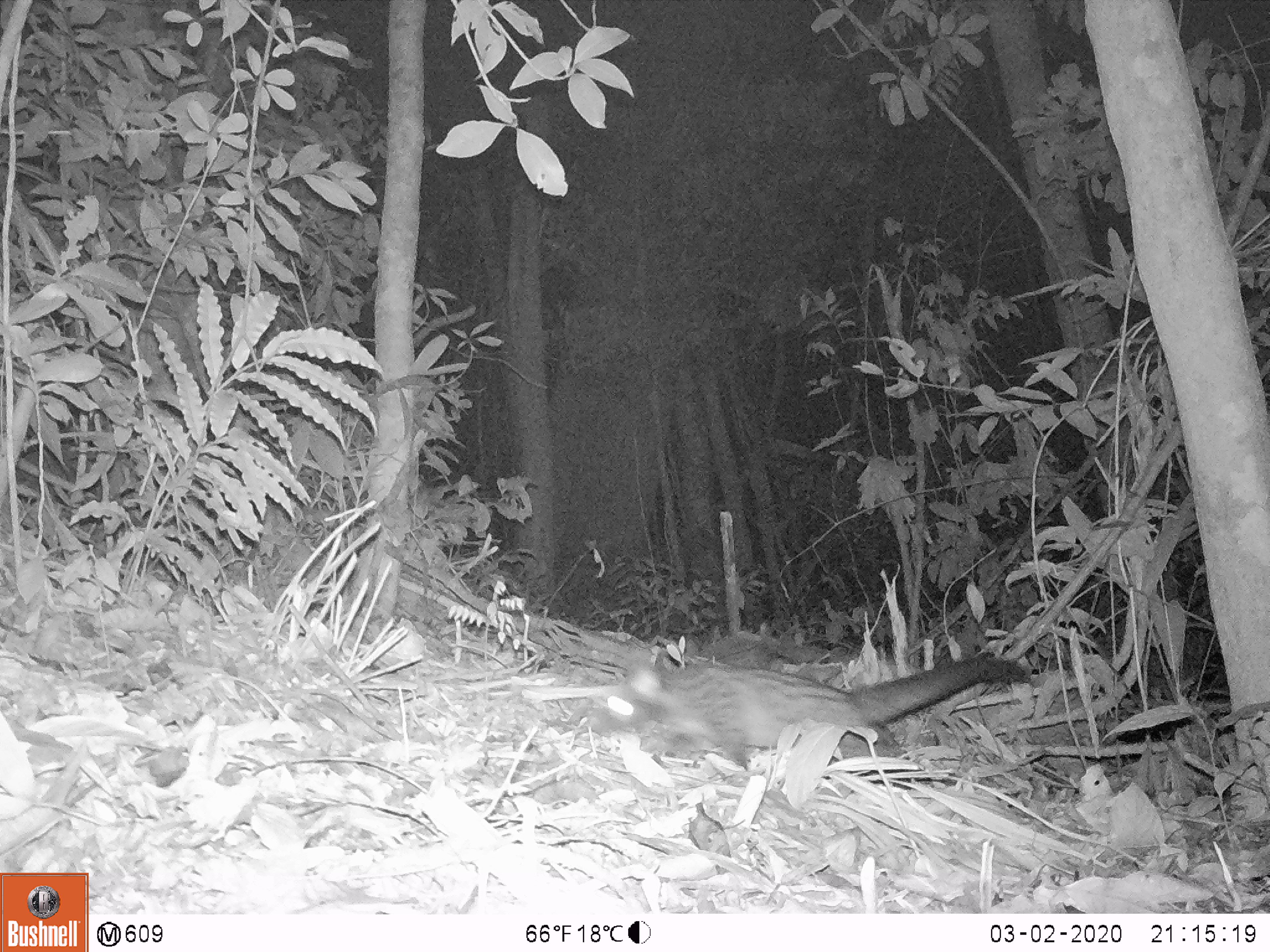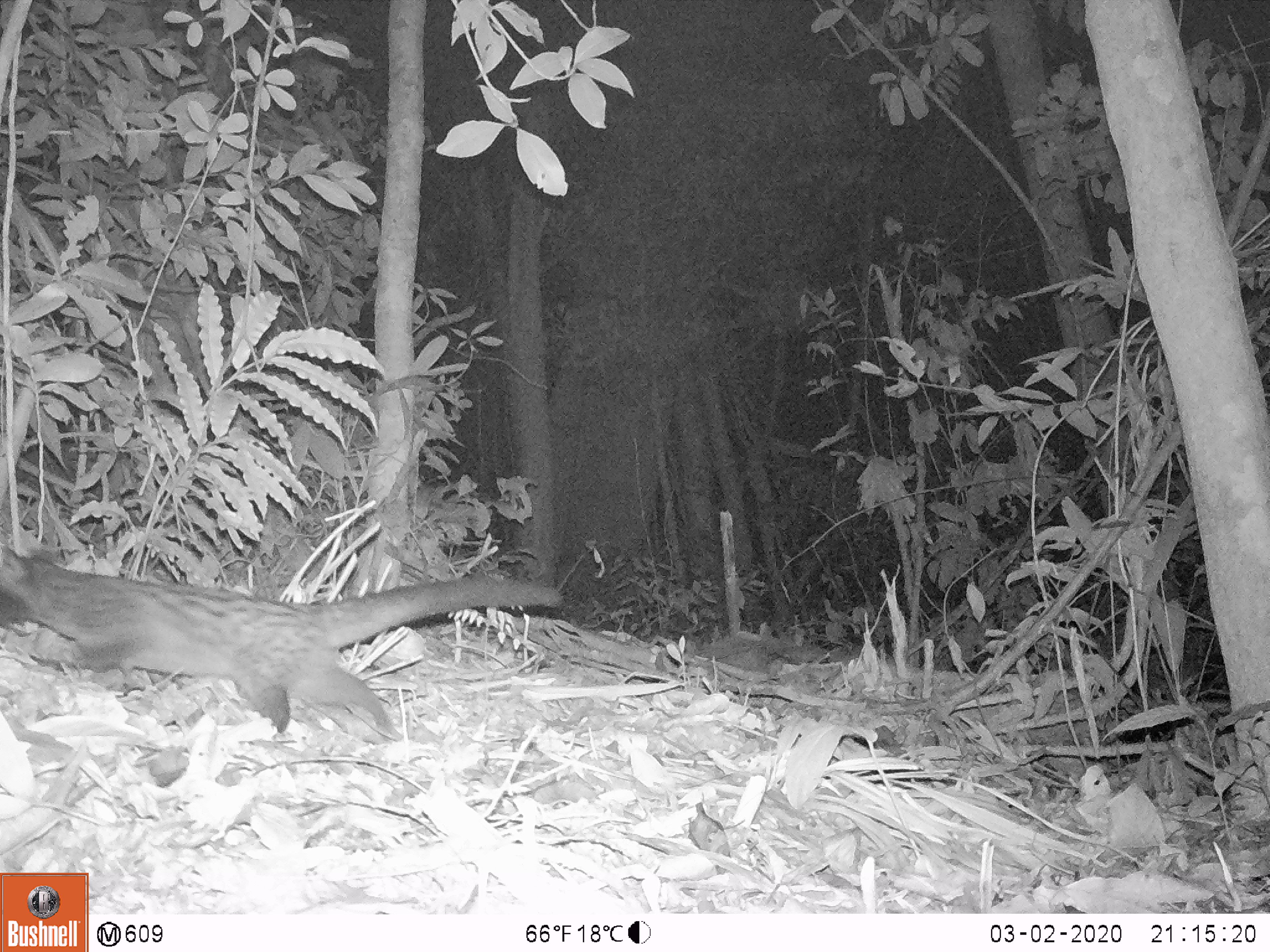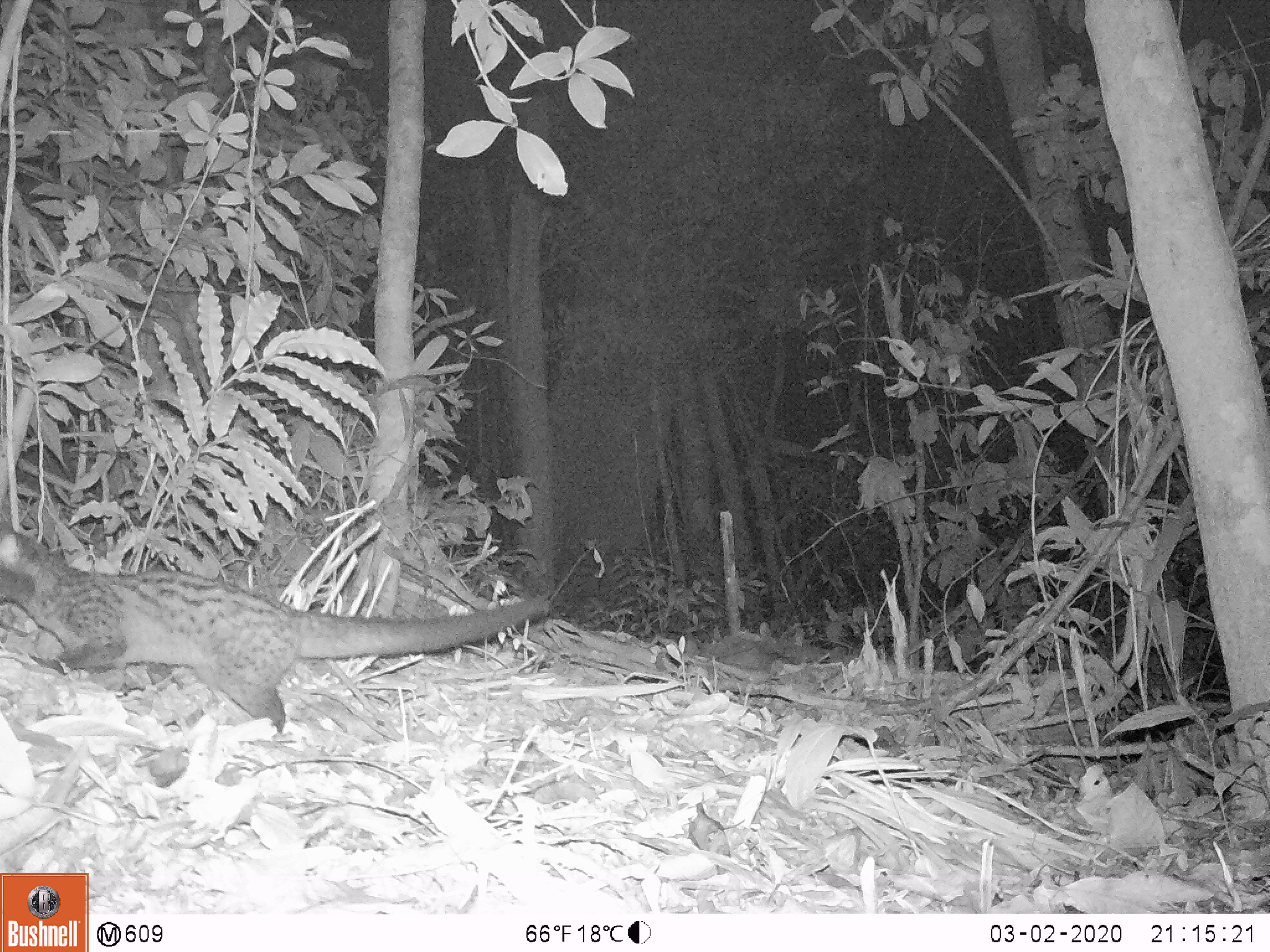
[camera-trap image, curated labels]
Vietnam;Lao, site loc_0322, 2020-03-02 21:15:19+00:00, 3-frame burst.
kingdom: Animalia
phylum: Chordata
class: Mammalia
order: Carnivora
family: Viverridae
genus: Paradoxurus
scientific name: Paradoxurus hermaphroditus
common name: common palm civet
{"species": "common palm civet (Paradoxurus hermaphroditus)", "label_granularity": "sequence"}